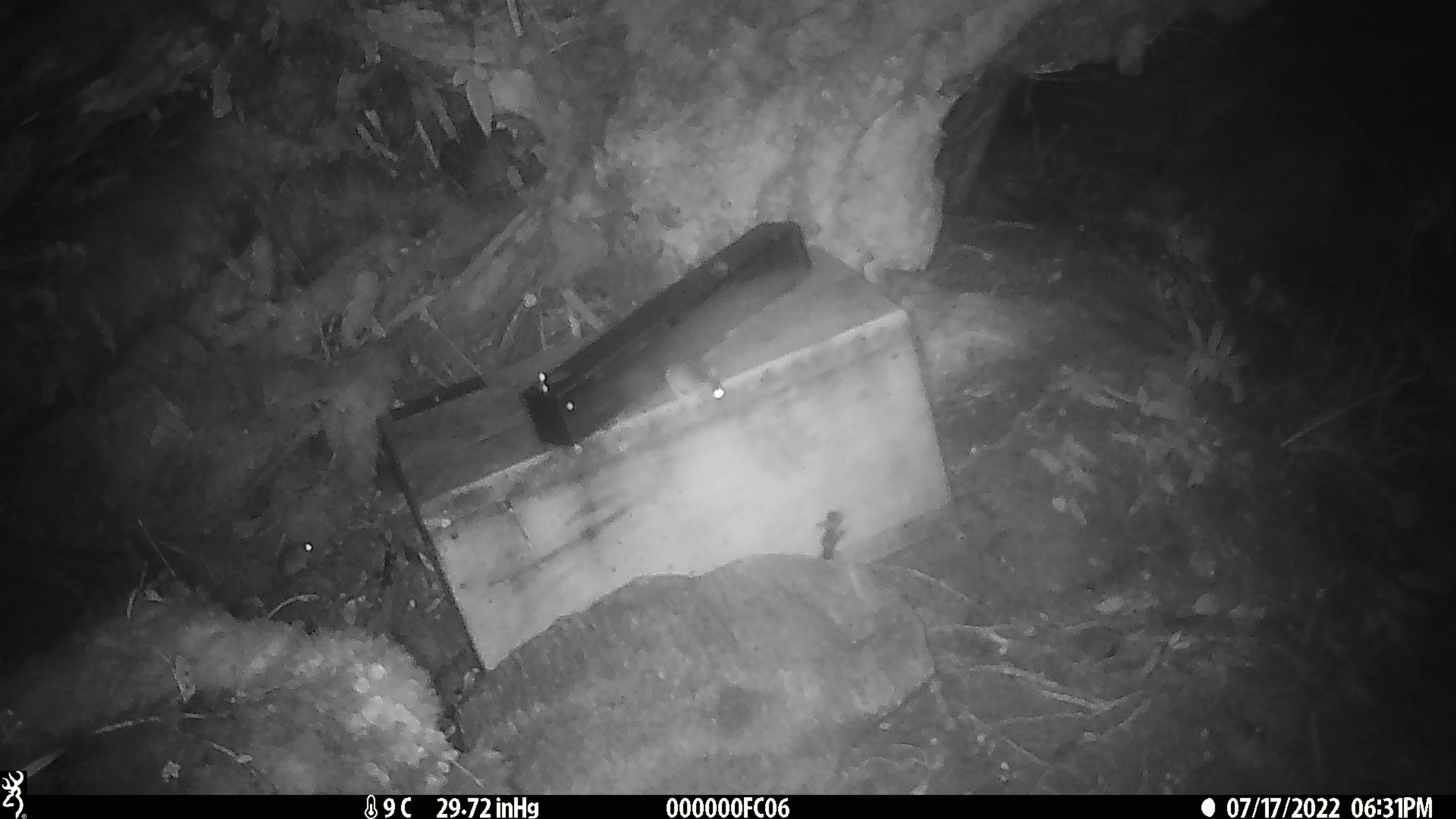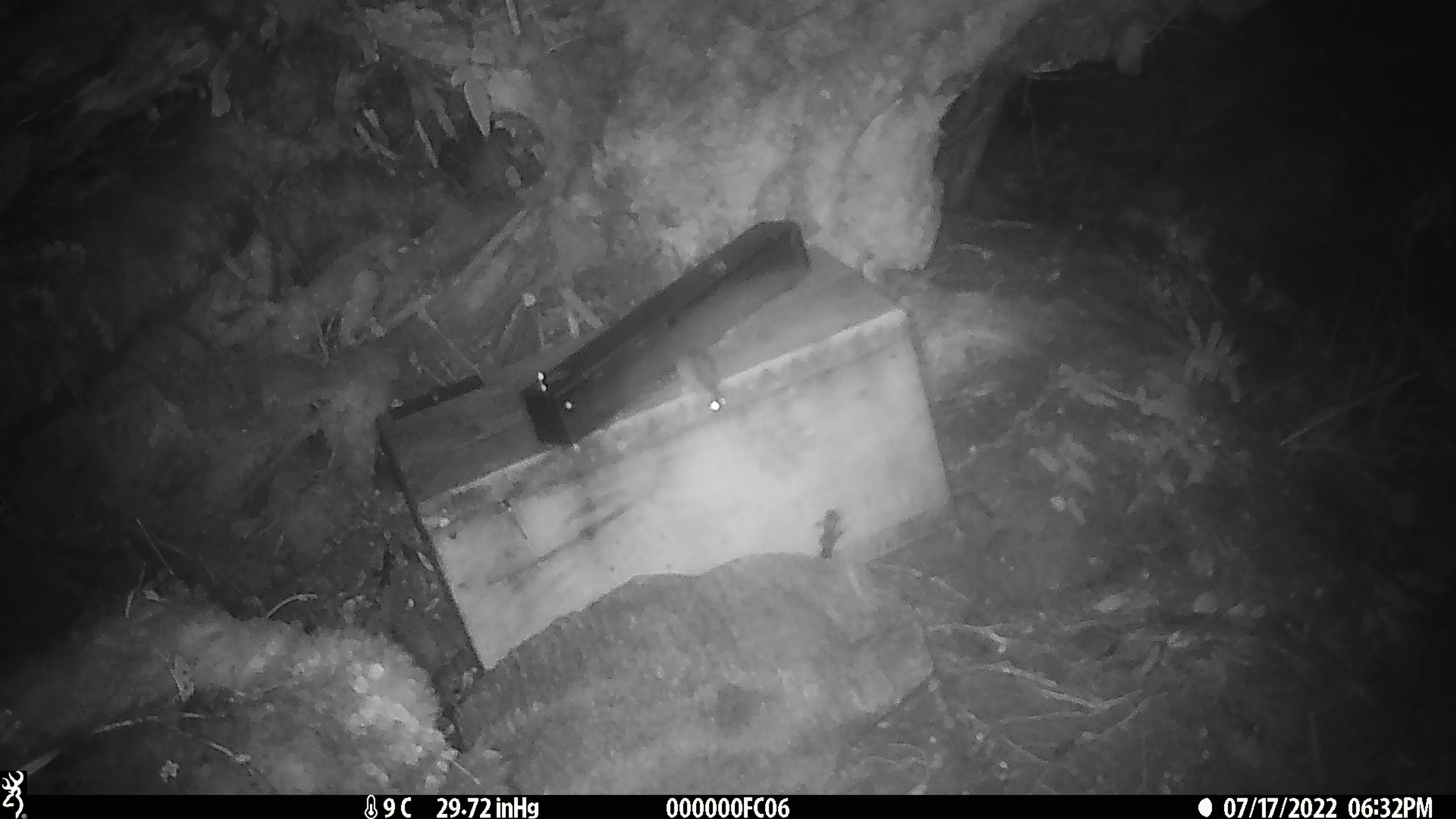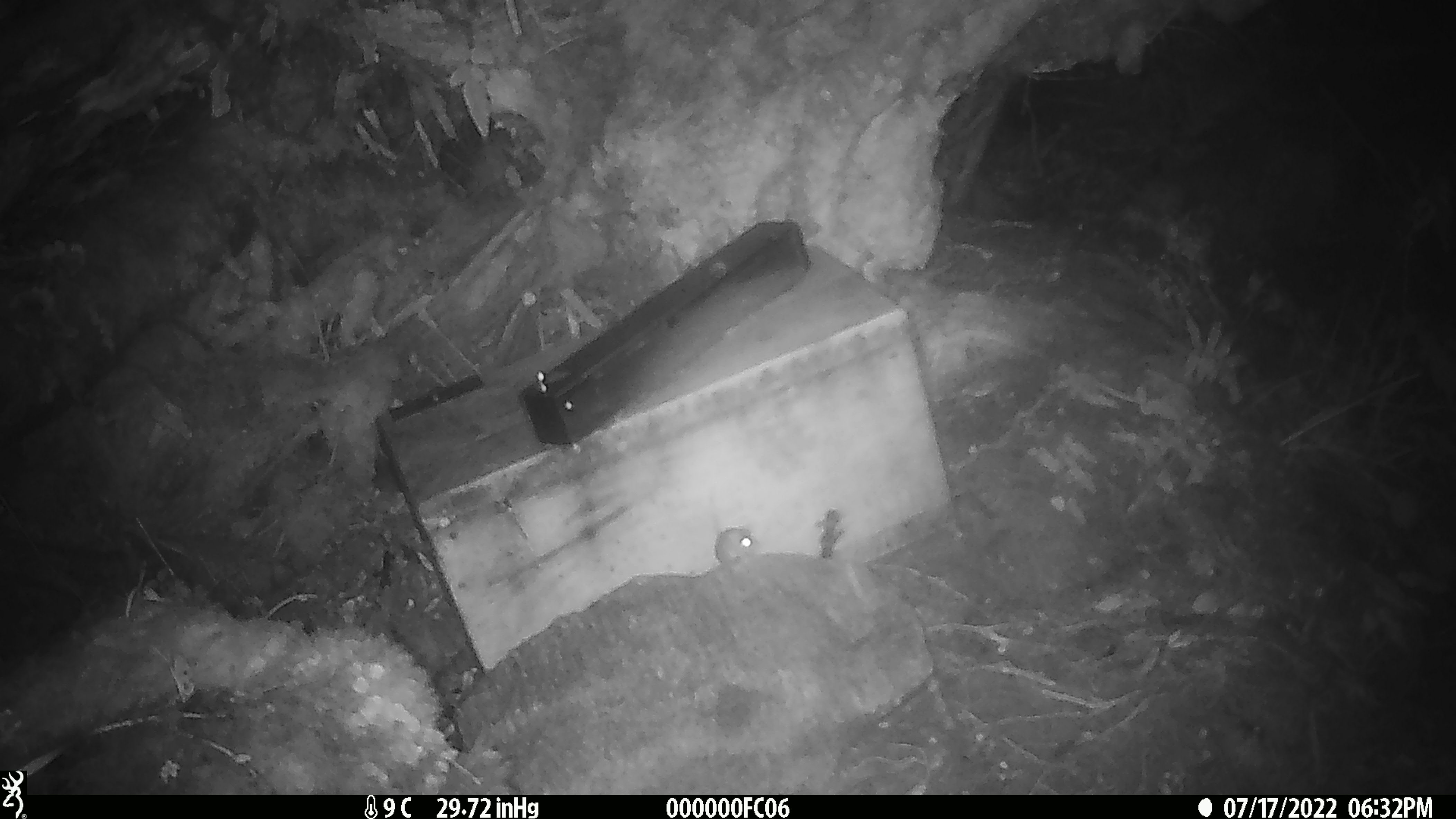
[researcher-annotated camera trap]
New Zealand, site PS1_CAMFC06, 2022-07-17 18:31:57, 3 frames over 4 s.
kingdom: Animalia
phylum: Chordata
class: Mammalia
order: Rodentia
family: Muridae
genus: Mus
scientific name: Mus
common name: mouse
Mouse (Mus).